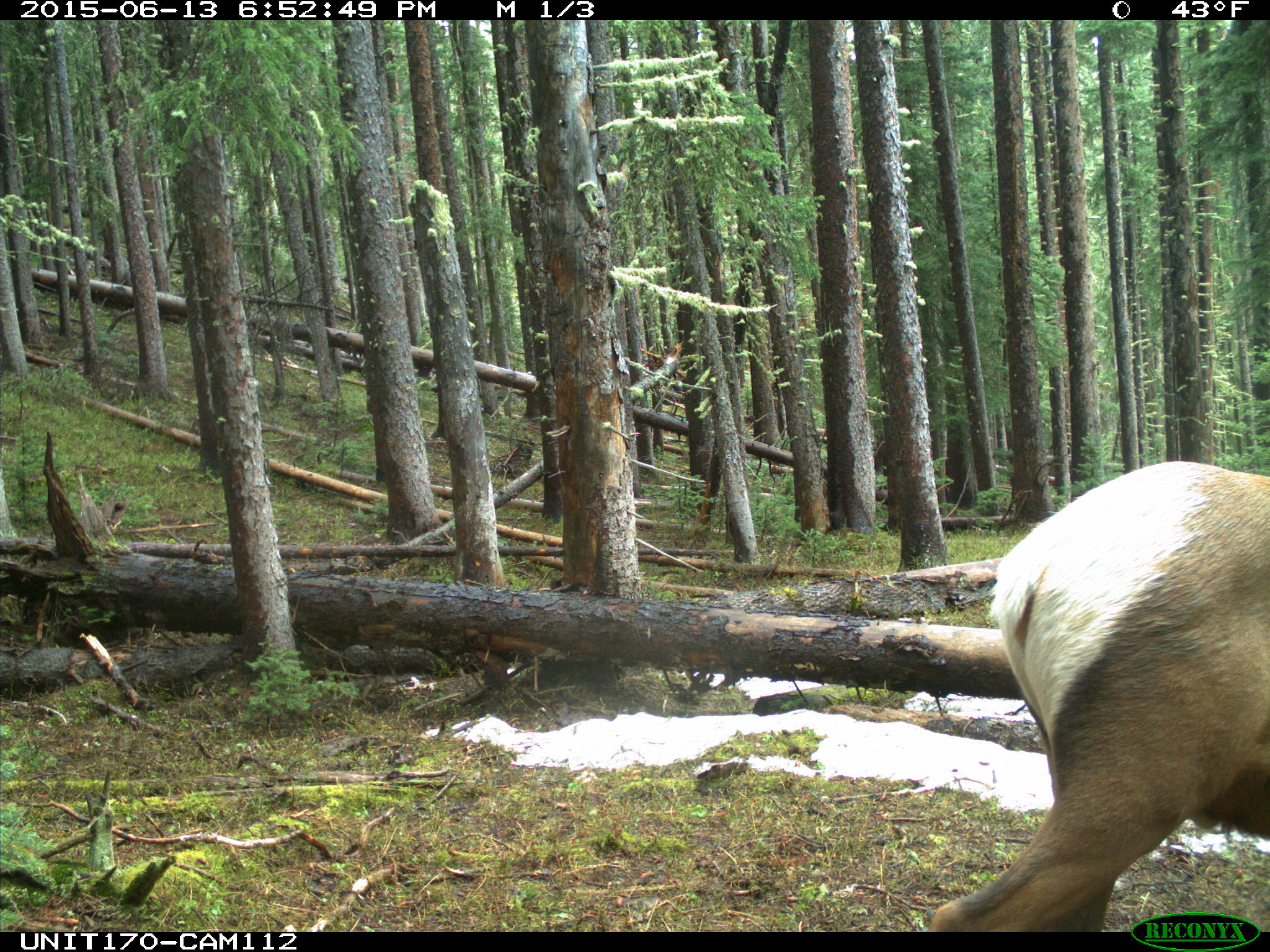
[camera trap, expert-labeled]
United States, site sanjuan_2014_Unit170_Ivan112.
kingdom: Animalia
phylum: Chordata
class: Mammalia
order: Artiodactyla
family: Cervidae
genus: Cervus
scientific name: Cervus elaphus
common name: red deer